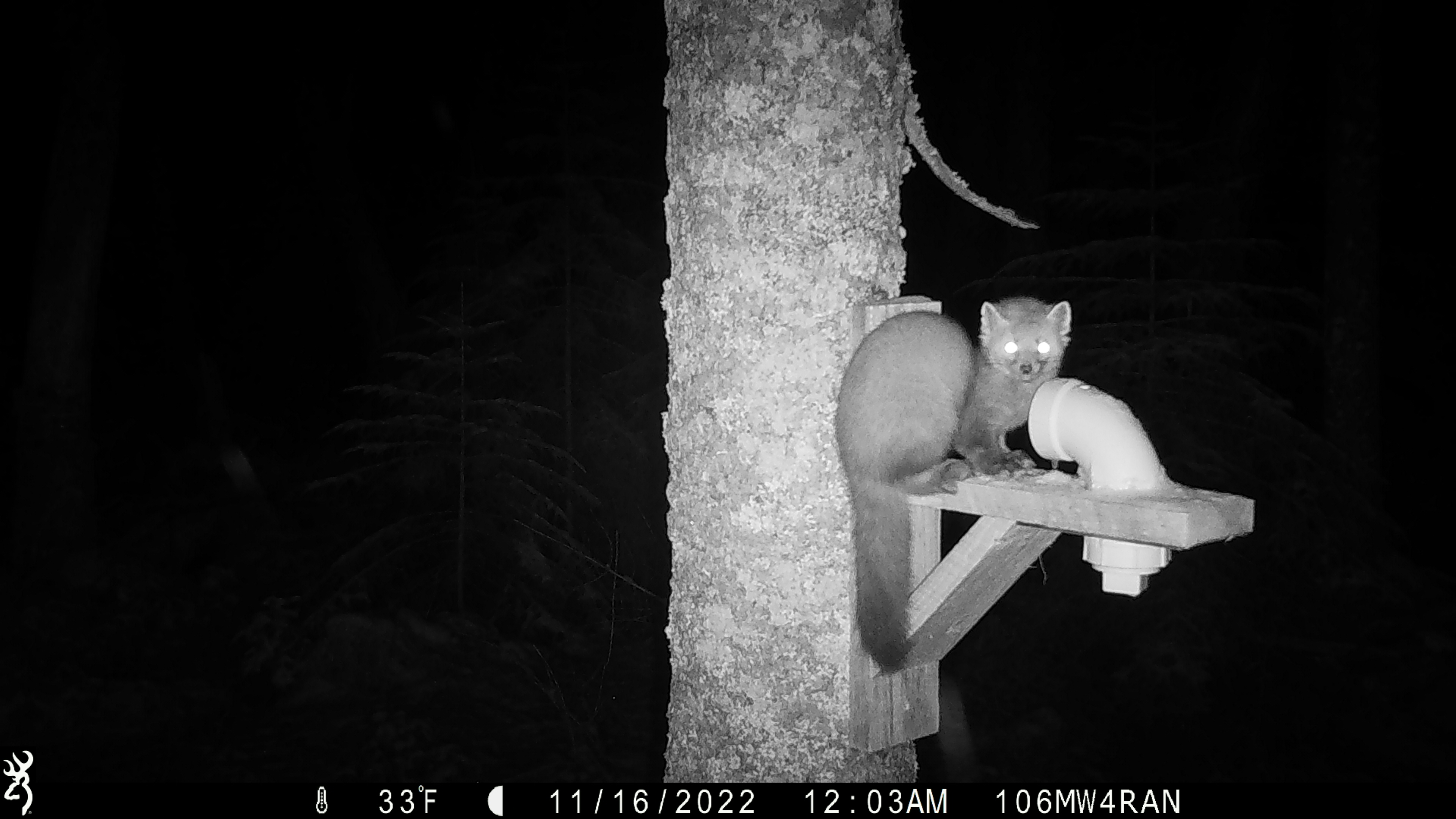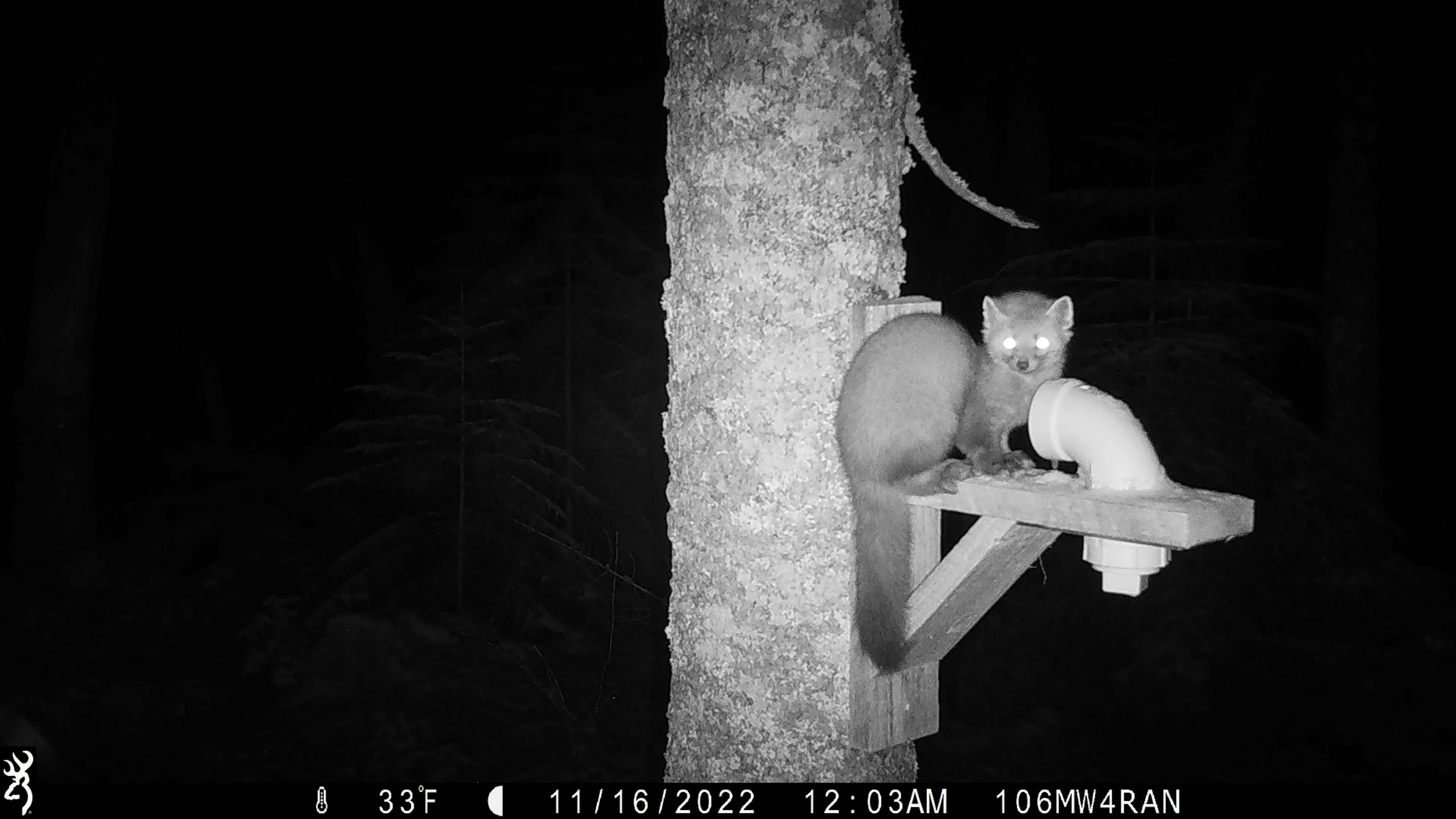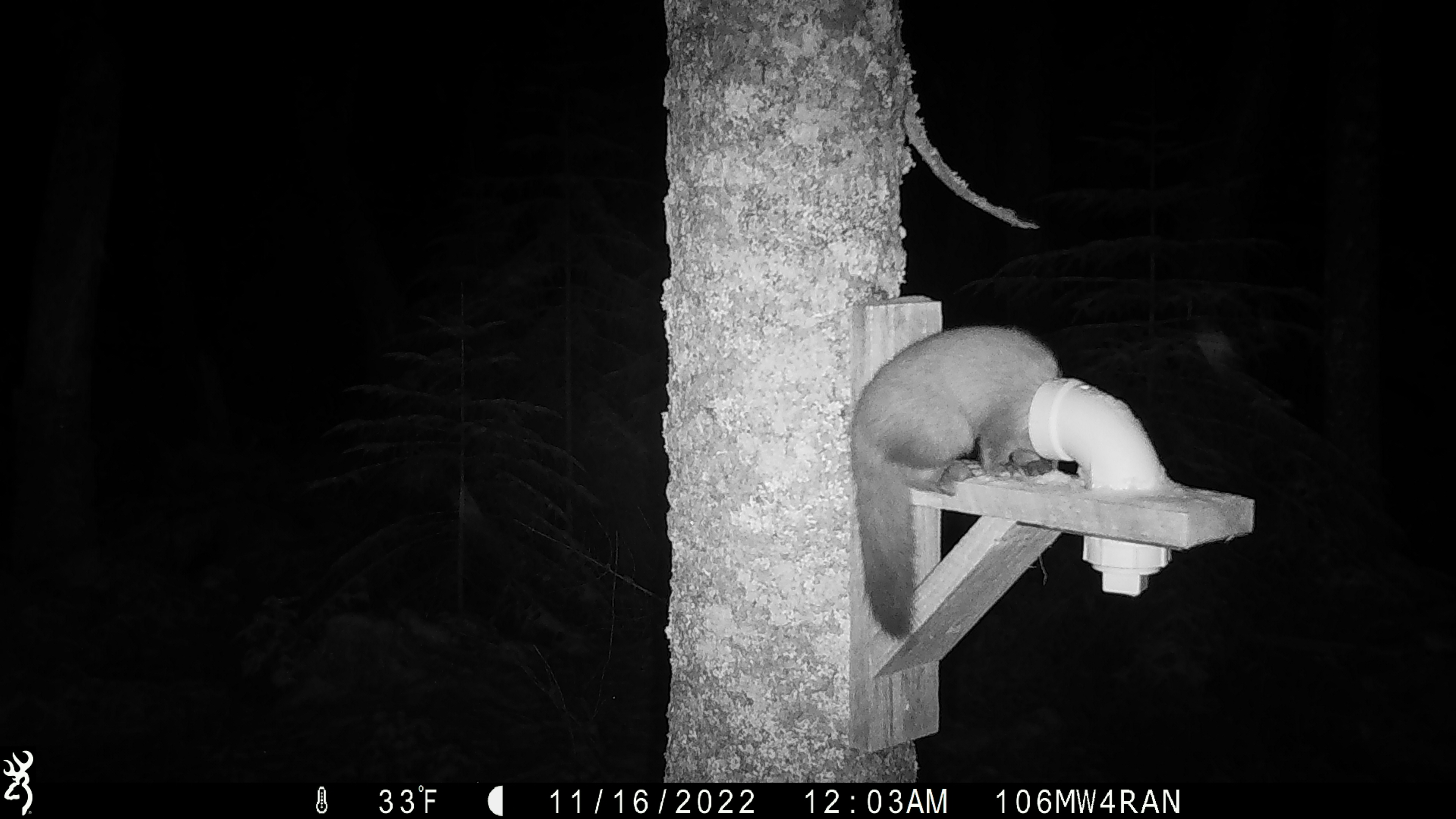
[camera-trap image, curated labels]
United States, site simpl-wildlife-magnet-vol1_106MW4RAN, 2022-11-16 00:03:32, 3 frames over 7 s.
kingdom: Animalia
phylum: Chordata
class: Mammalia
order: Carnivora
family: Mustelidae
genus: Martes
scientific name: Martes americana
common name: american marten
American marten (Martes americana).